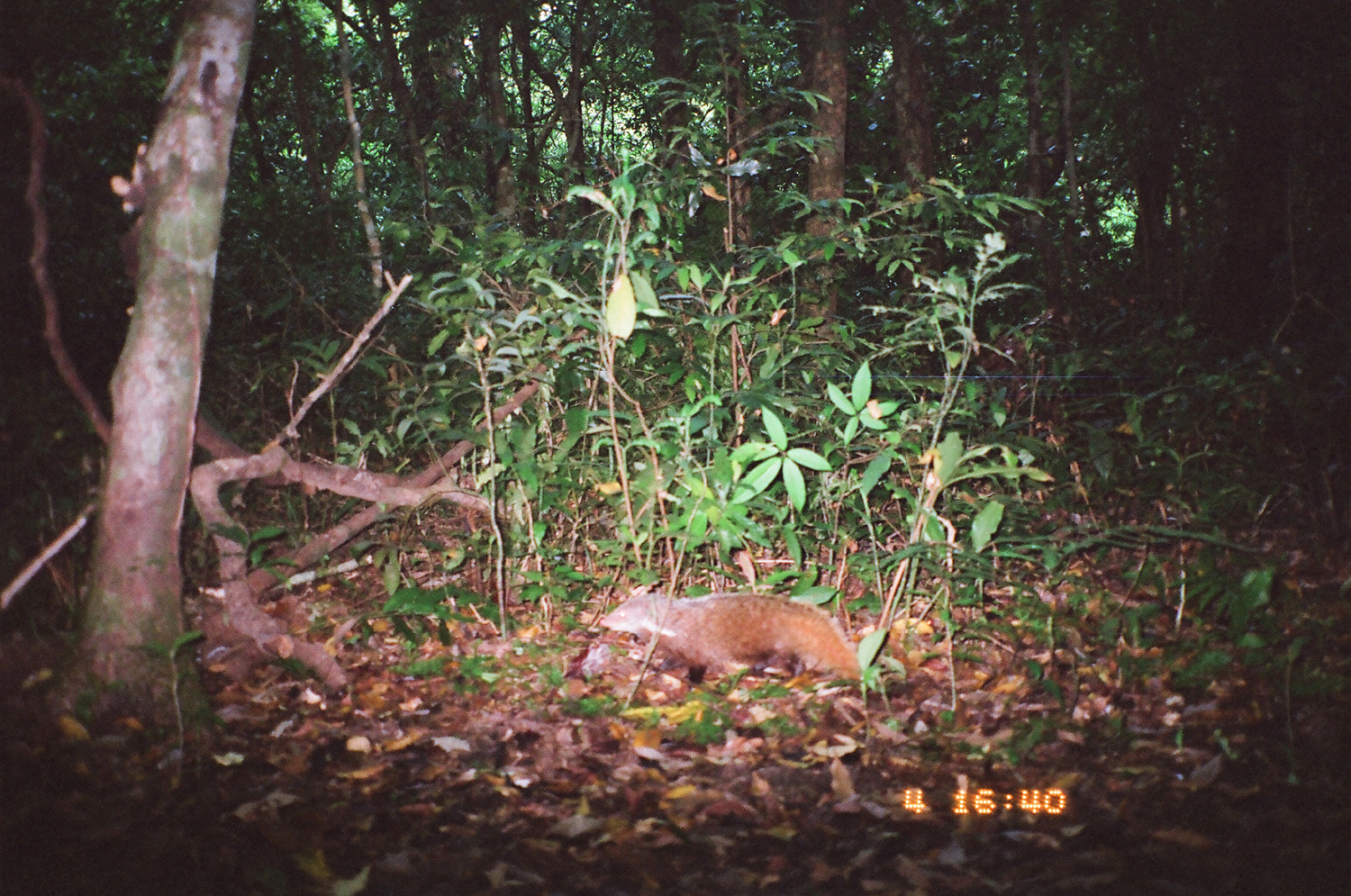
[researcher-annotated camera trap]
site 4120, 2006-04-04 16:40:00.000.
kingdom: Animalia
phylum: Chordata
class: Mammalia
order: Carnivora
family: Herpestidae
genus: Urva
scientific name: Urva urva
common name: crab-eating mongoose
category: herpestes urva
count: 1